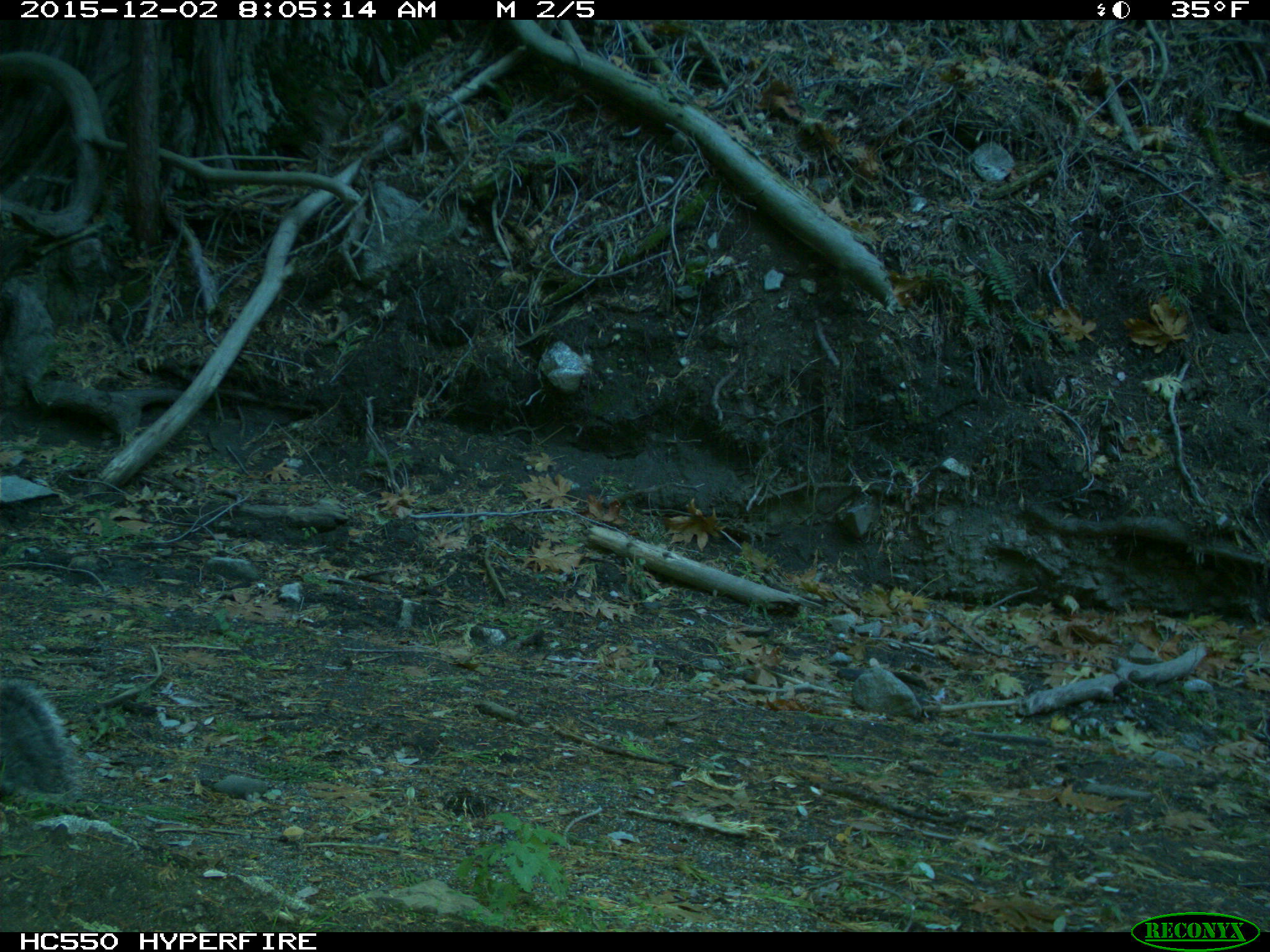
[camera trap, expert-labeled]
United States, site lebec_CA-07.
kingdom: Animalia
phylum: Chordata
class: Mammalia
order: Rodentia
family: Sciuridae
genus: Sciurus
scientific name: Sciurus carolinensis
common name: eastern gray squirrel